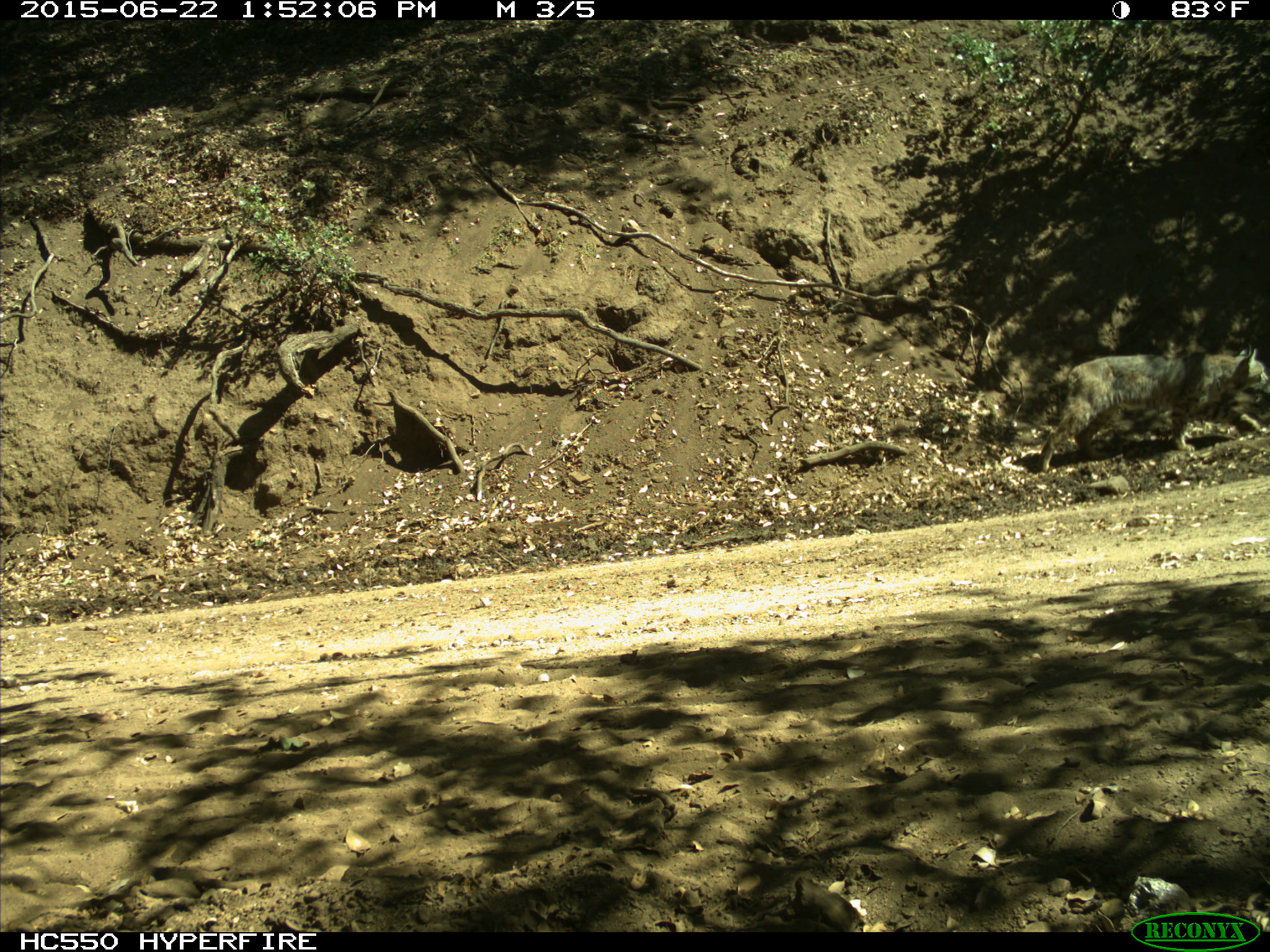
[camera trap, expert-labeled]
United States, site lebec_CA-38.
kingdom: Animalia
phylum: Chordata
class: Mammalia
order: Carnivora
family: Felidae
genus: Lynx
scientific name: Lynx rufus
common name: bobcat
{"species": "Lynx rufus (bobcat)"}